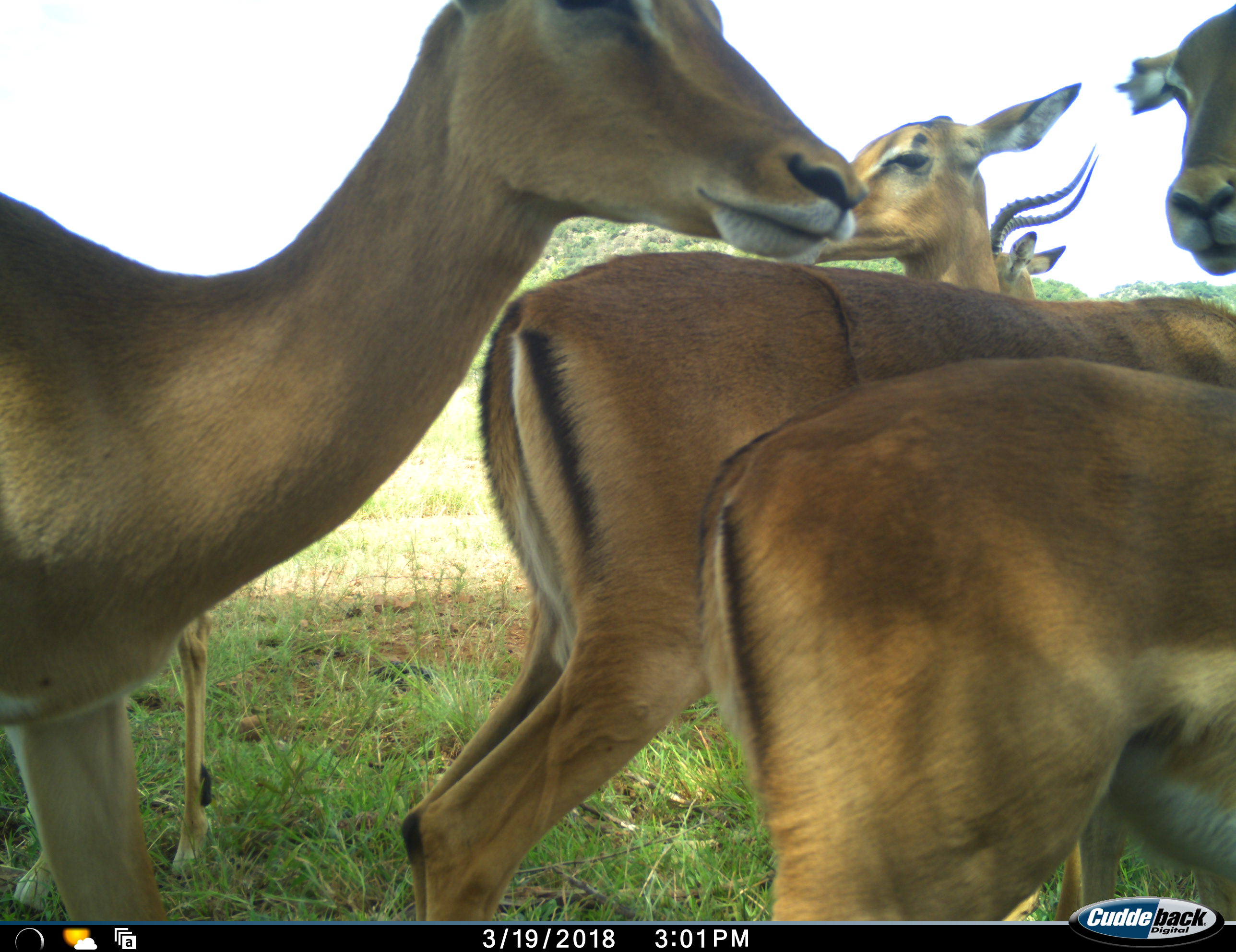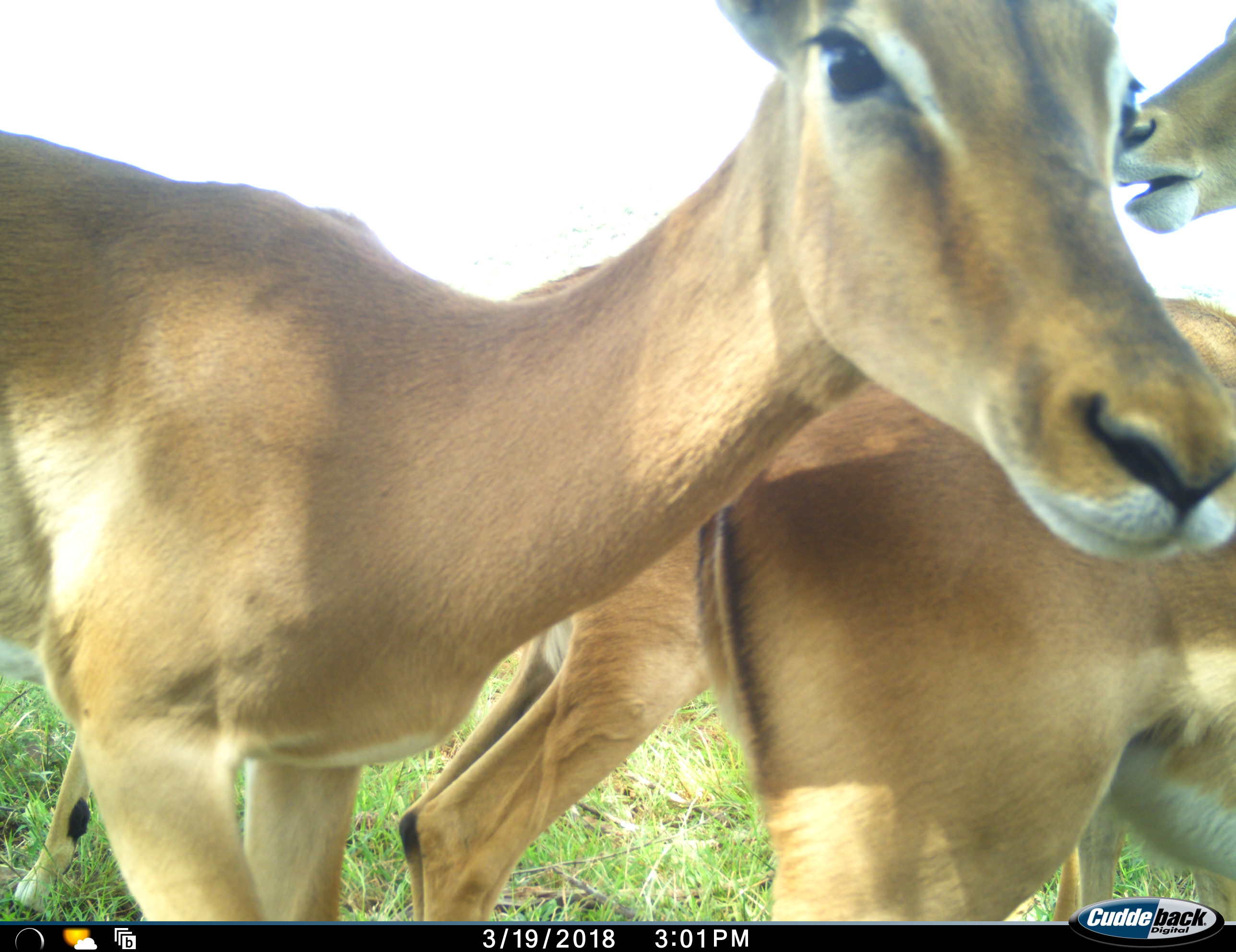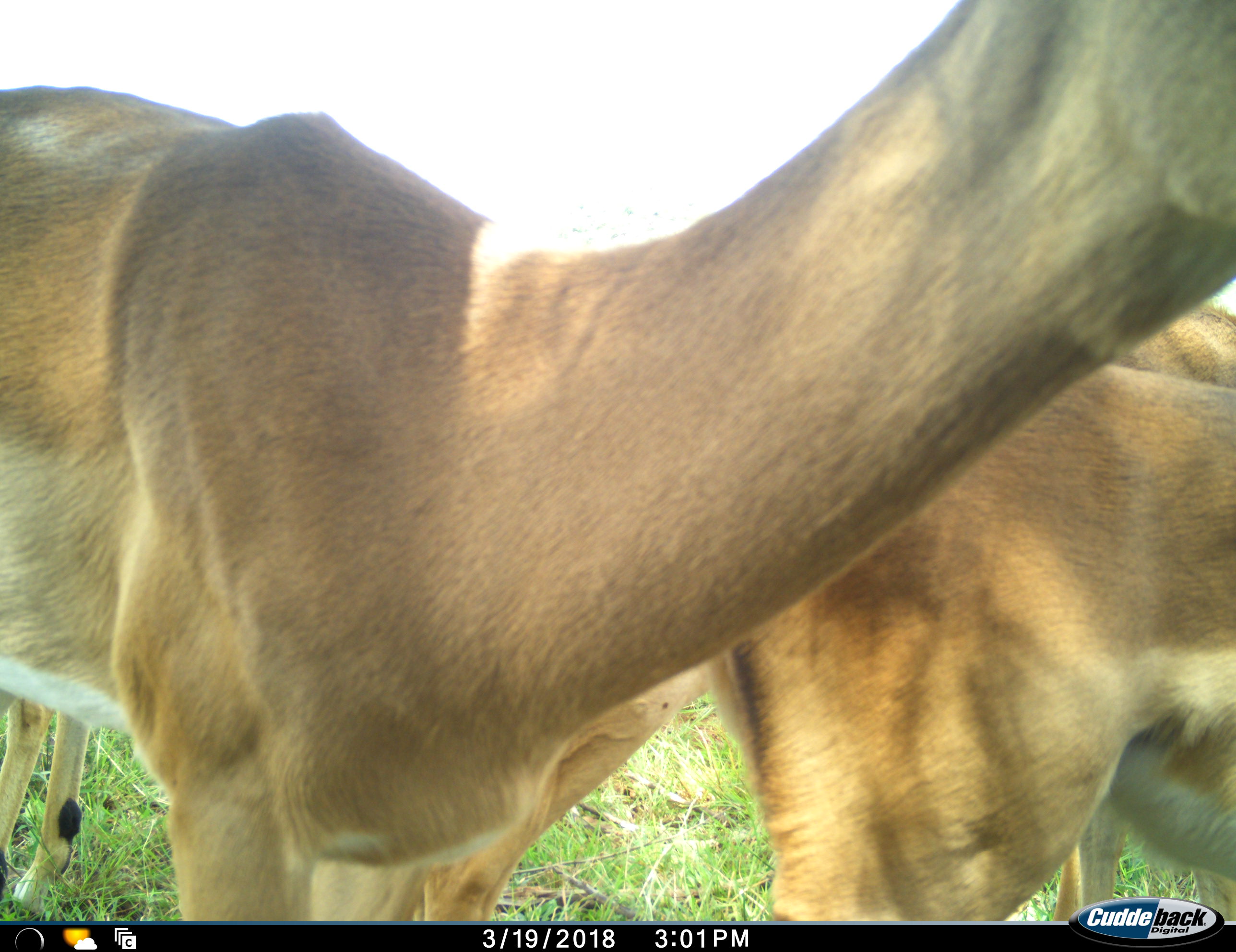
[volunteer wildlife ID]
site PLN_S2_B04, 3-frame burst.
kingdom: Animalia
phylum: Chordata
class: Mammalia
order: Artiodactyla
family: Bovidae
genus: Aepyceros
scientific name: Aepyceros melampus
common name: impala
Impala (Aepyceros melampus), count 6. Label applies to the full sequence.